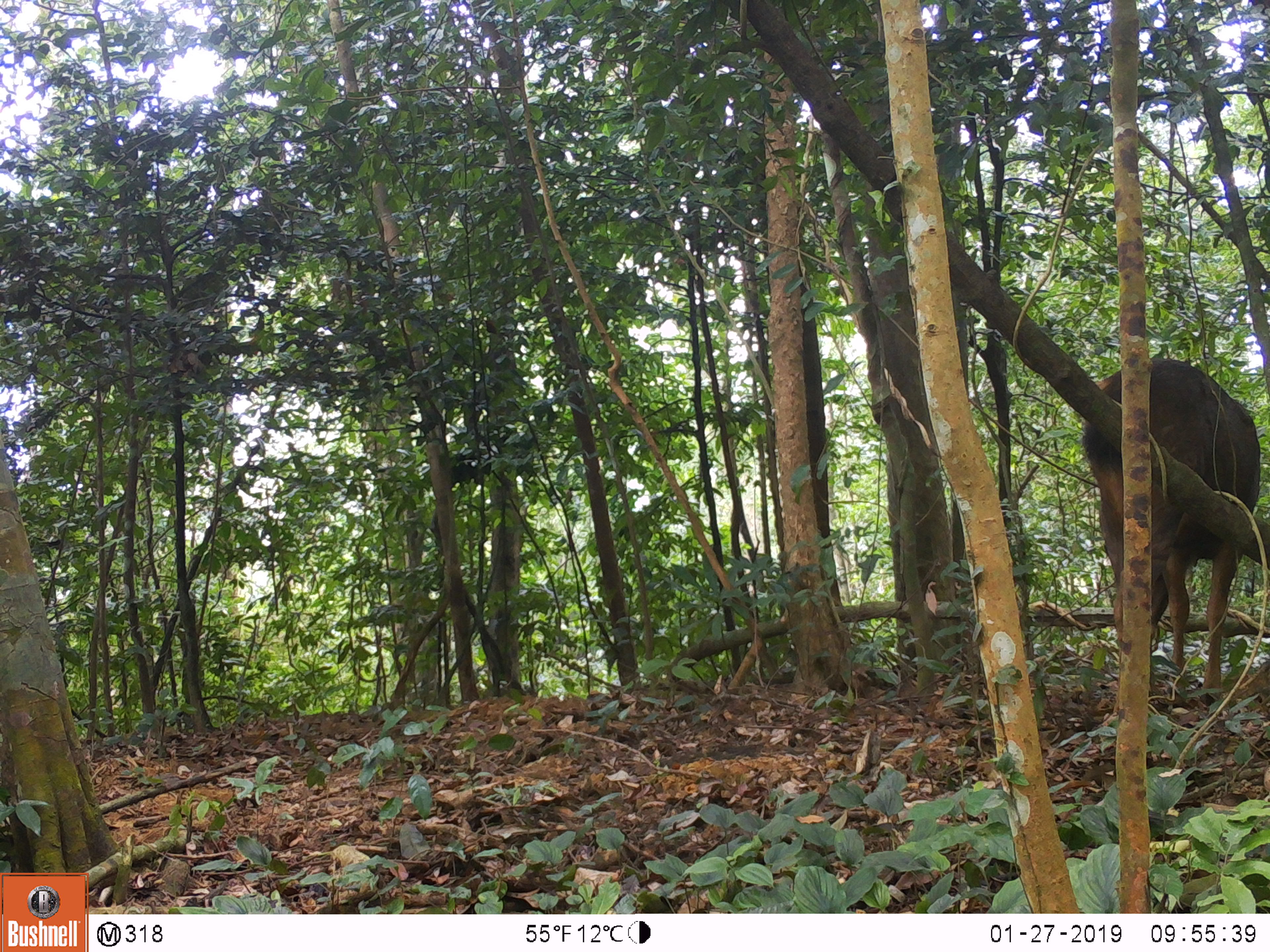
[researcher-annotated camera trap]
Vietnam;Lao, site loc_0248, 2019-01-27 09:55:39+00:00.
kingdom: Animalia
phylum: Chordata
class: Mammalia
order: Artiodactyla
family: Cervidae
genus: Rusa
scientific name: Rusa unicolor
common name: sambar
Sambar (Rusa unicolor). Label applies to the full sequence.